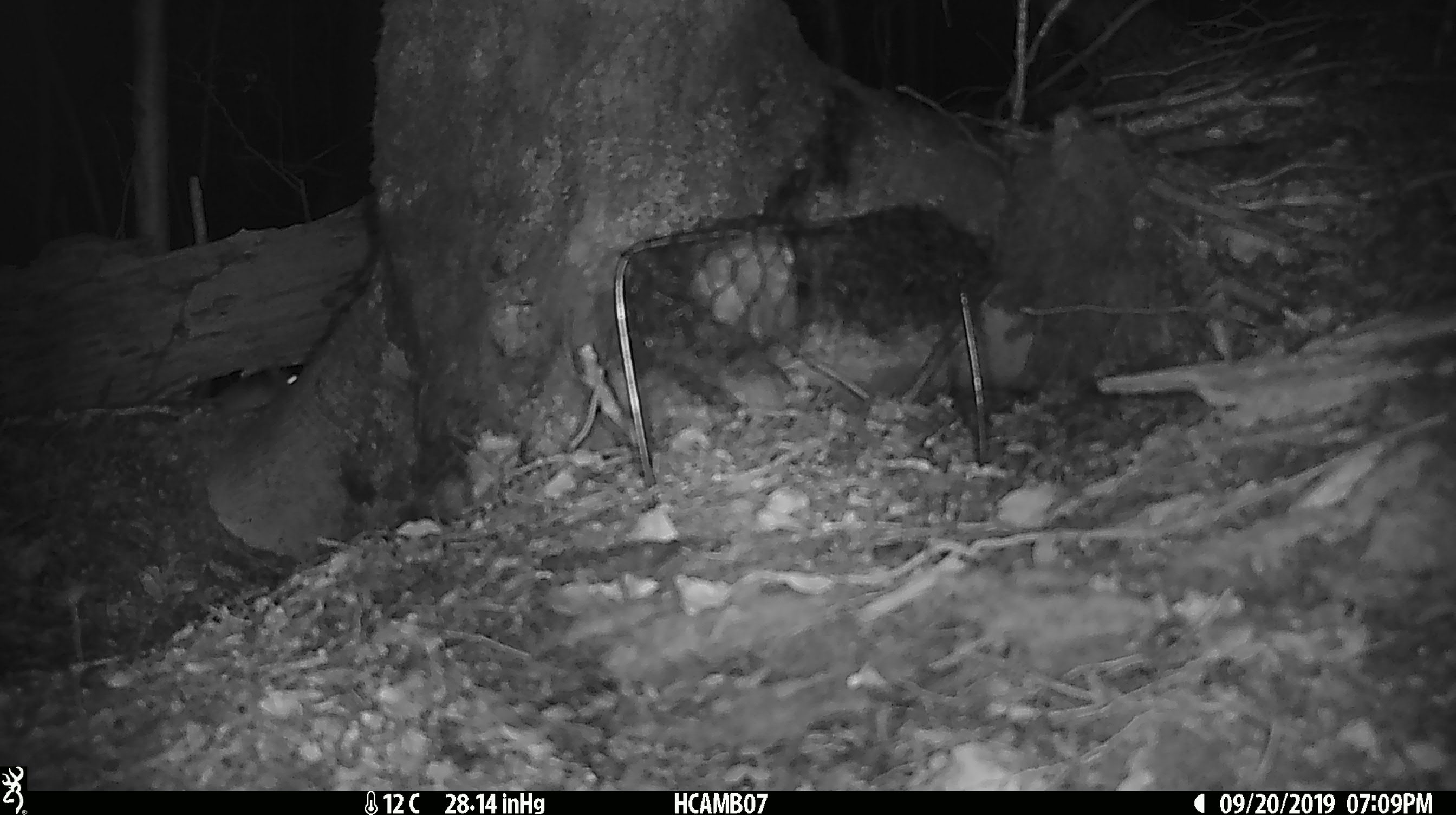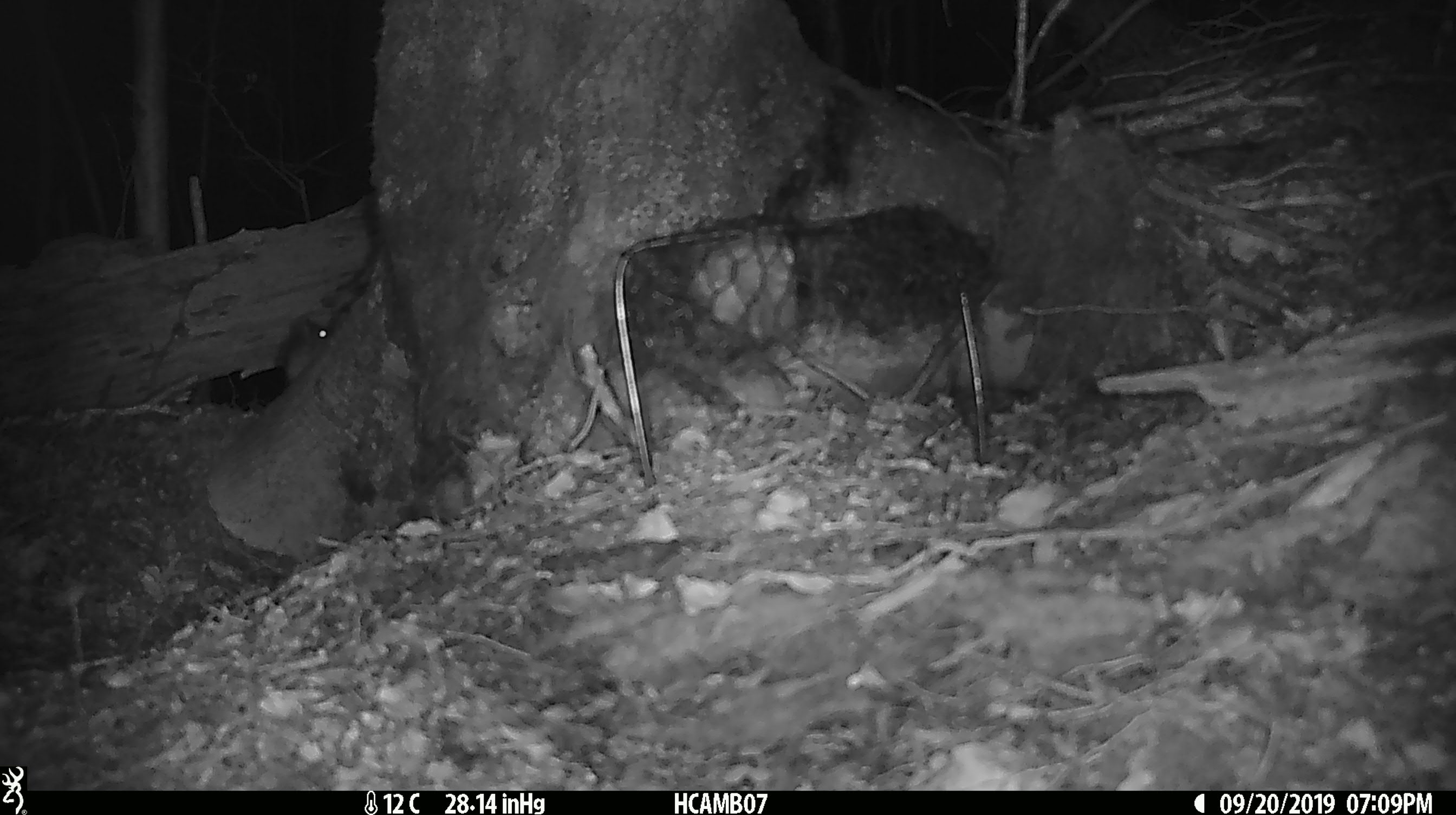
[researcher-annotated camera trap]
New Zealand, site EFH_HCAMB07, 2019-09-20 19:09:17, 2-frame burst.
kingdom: Animalia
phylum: Chordata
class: Mammalia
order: Rodentia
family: Muridae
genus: Mus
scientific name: Mus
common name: mouse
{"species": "mouse (Mus)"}